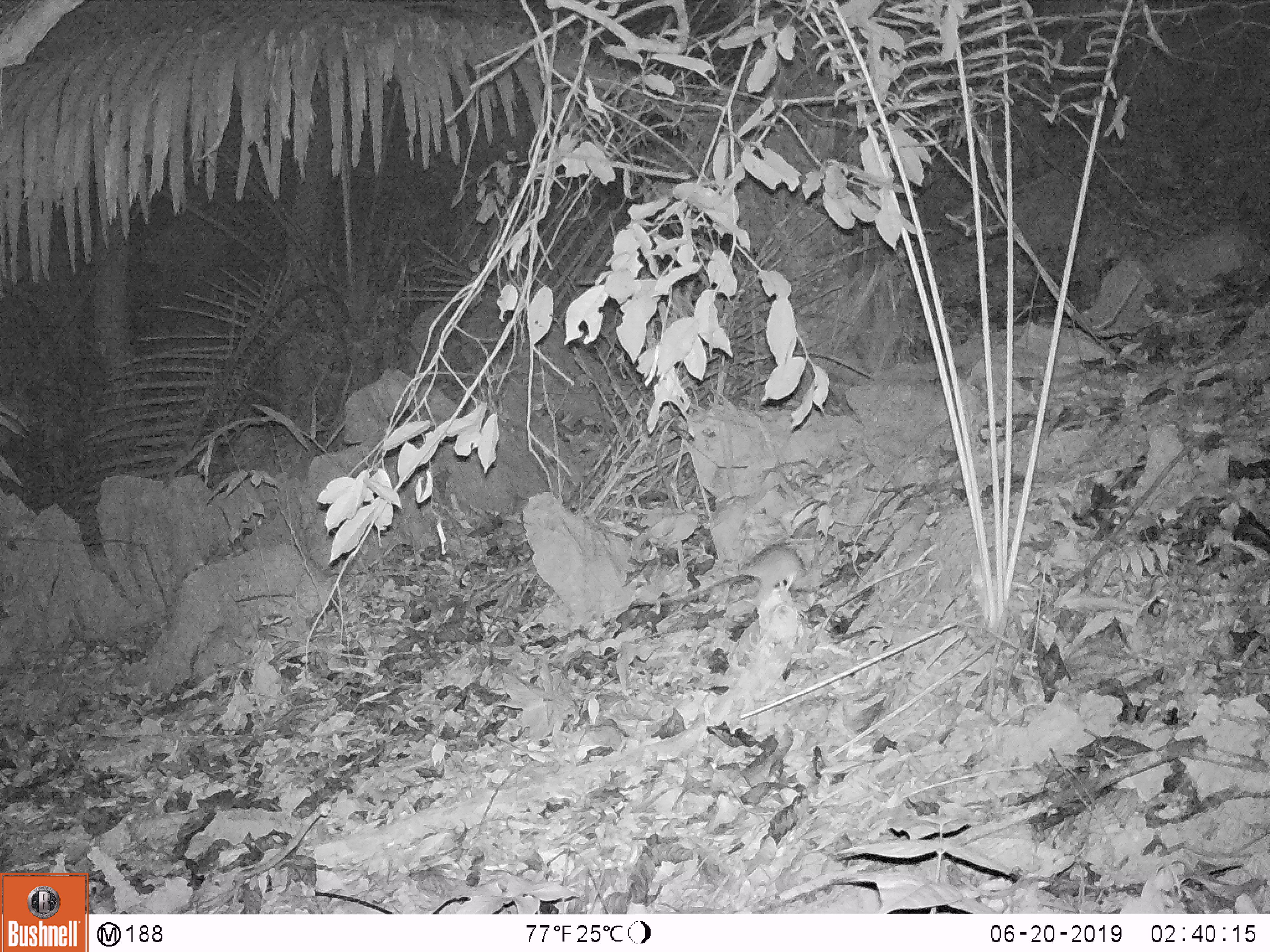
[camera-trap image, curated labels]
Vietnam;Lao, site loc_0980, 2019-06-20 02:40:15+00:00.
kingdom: Animalia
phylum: Chordata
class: Mammalia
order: Rodentia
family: Muridae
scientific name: Muridae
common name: old-world mice and rats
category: unidentified murid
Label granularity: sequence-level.